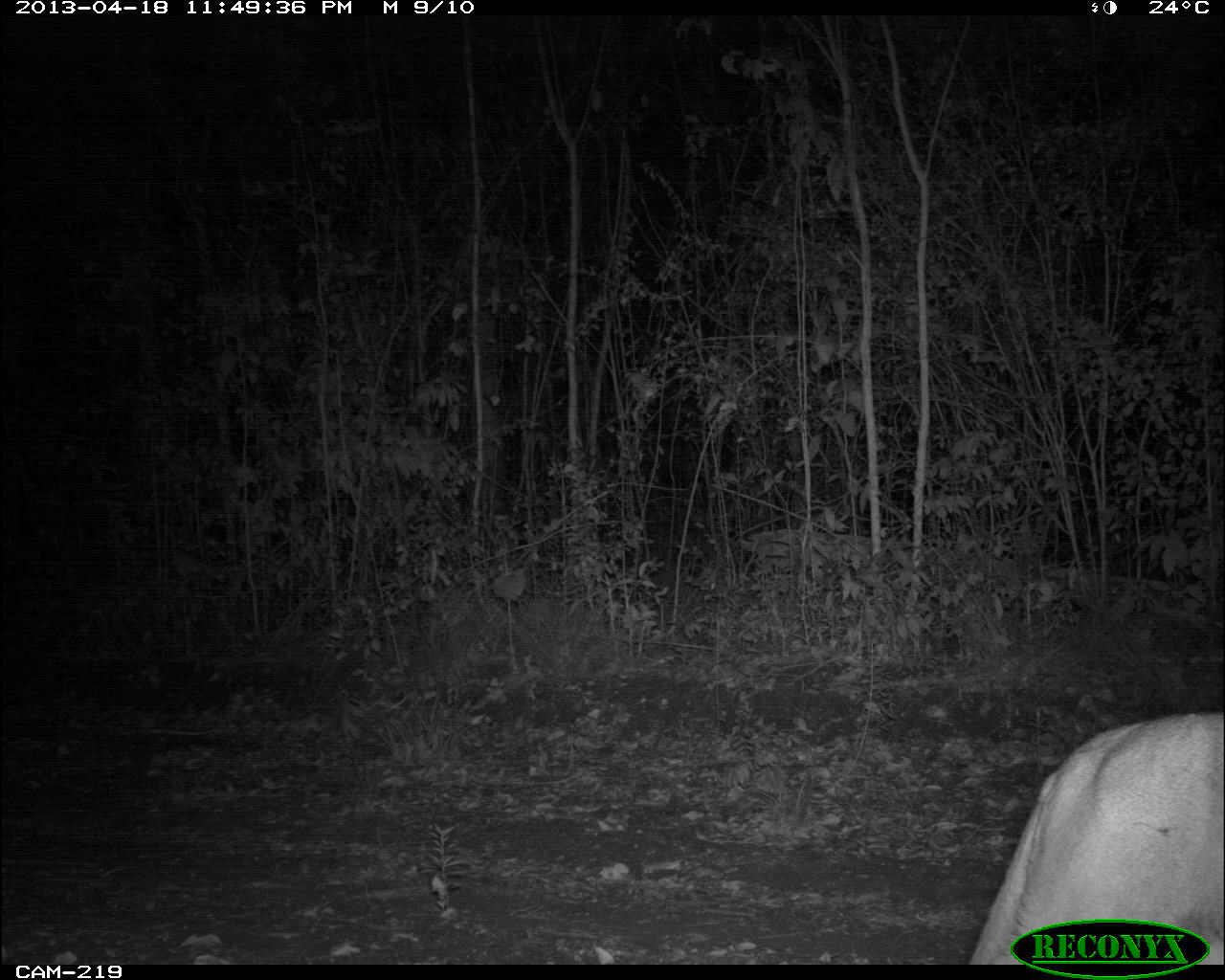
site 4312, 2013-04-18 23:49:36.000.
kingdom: Animalia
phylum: Chordata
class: Mammalia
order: Carnivora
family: Felidae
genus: Puma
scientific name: Puma concolor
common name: mountain lion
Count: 1.